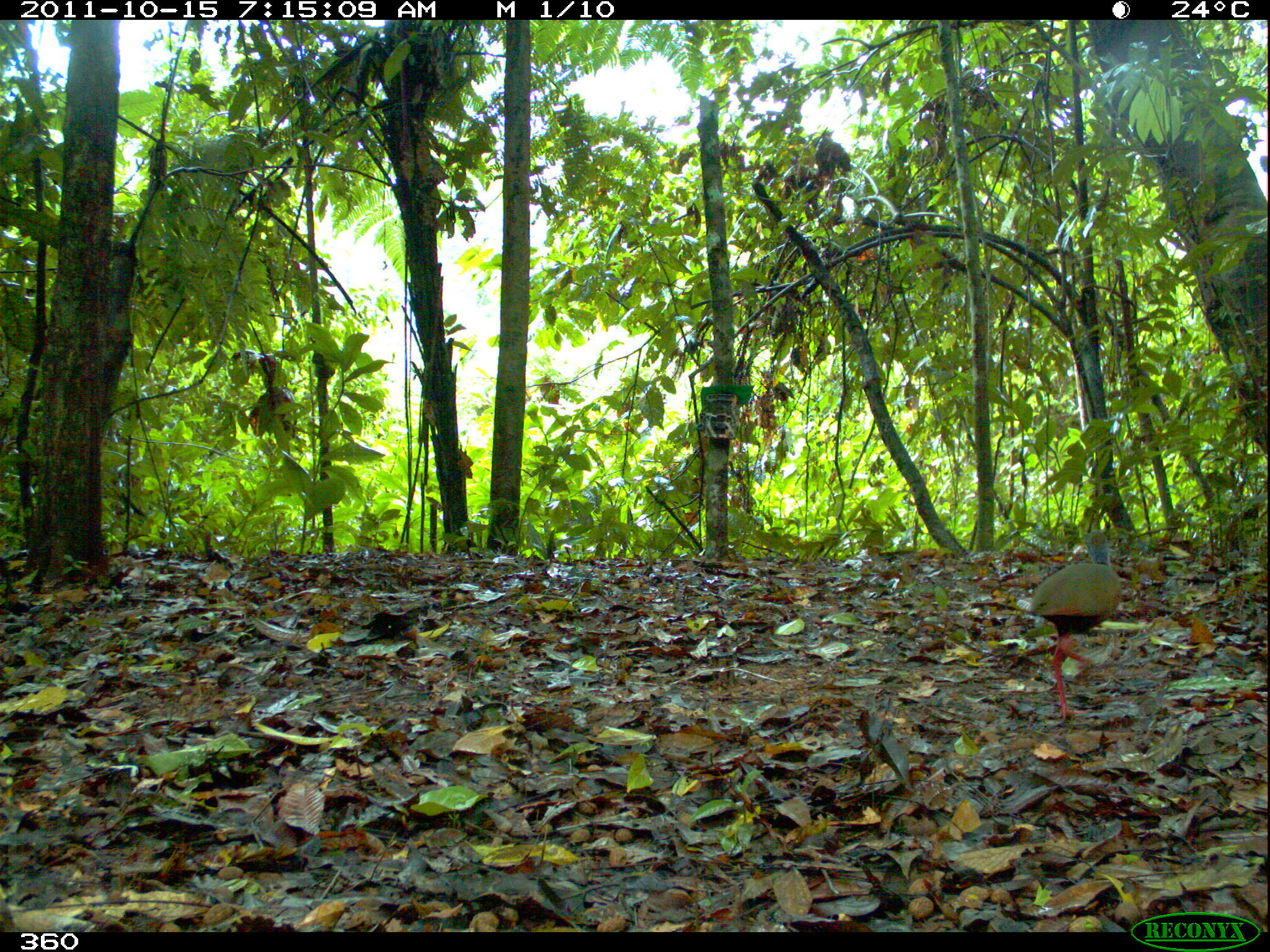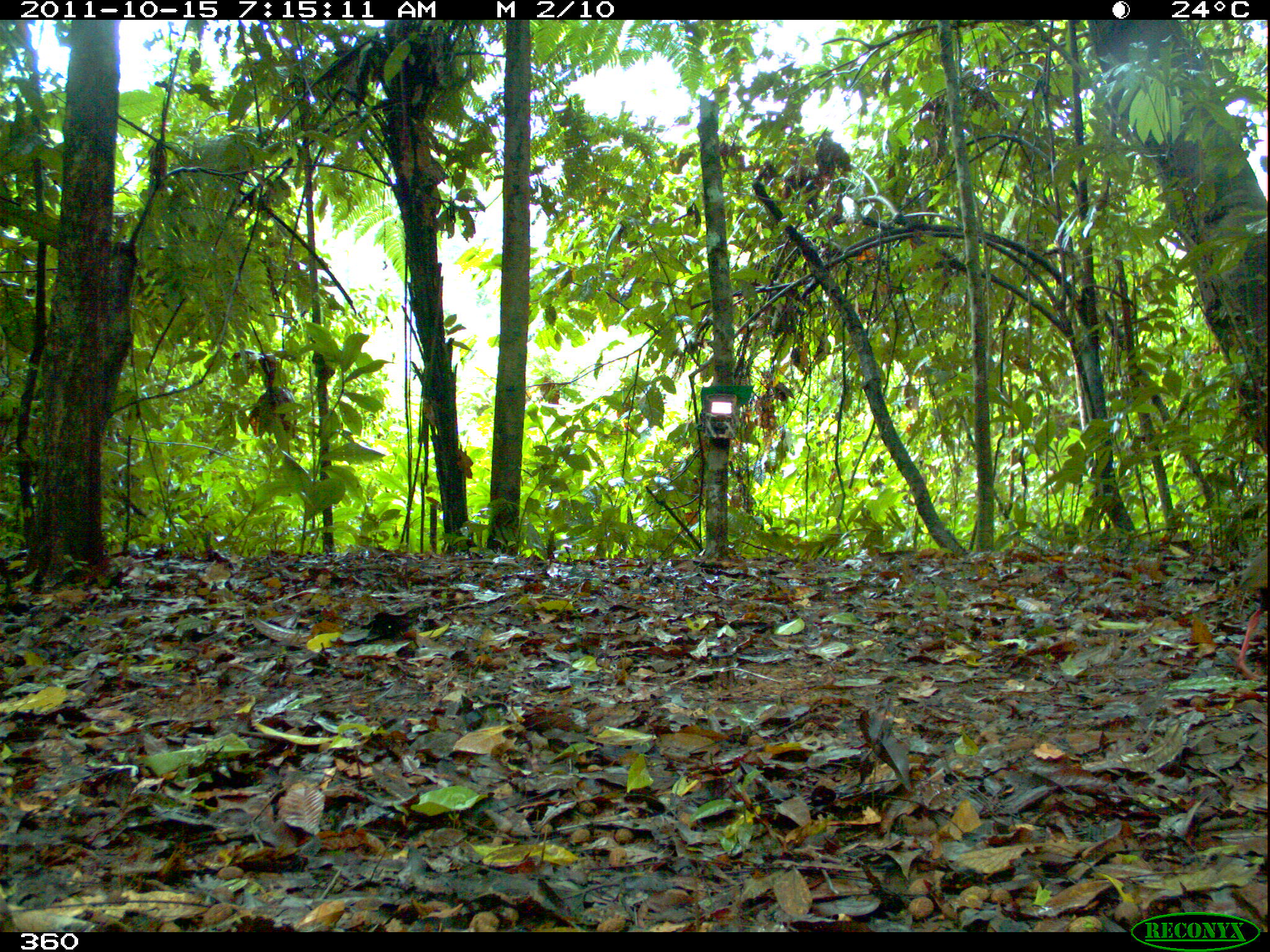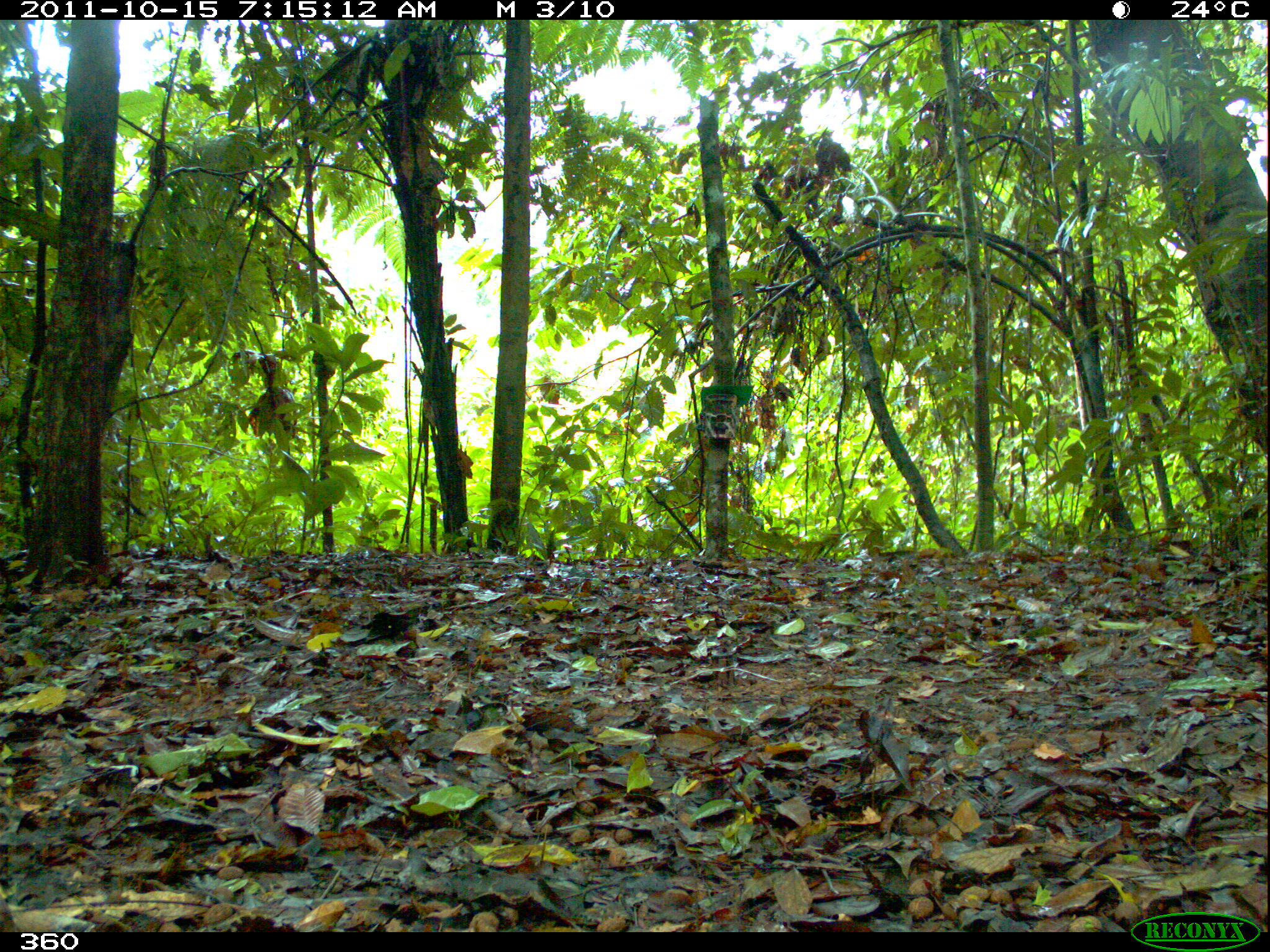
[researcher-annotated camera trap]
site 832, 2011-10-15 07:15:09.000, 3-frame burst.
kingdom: Animalia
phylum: Chordata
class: Aves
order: Gruiformes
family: Rallidae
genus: Aramides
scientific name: Aramides cajaneus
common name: gray-cowled wood-rail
Aramides cajaneus (gray-cowled wood-rail).